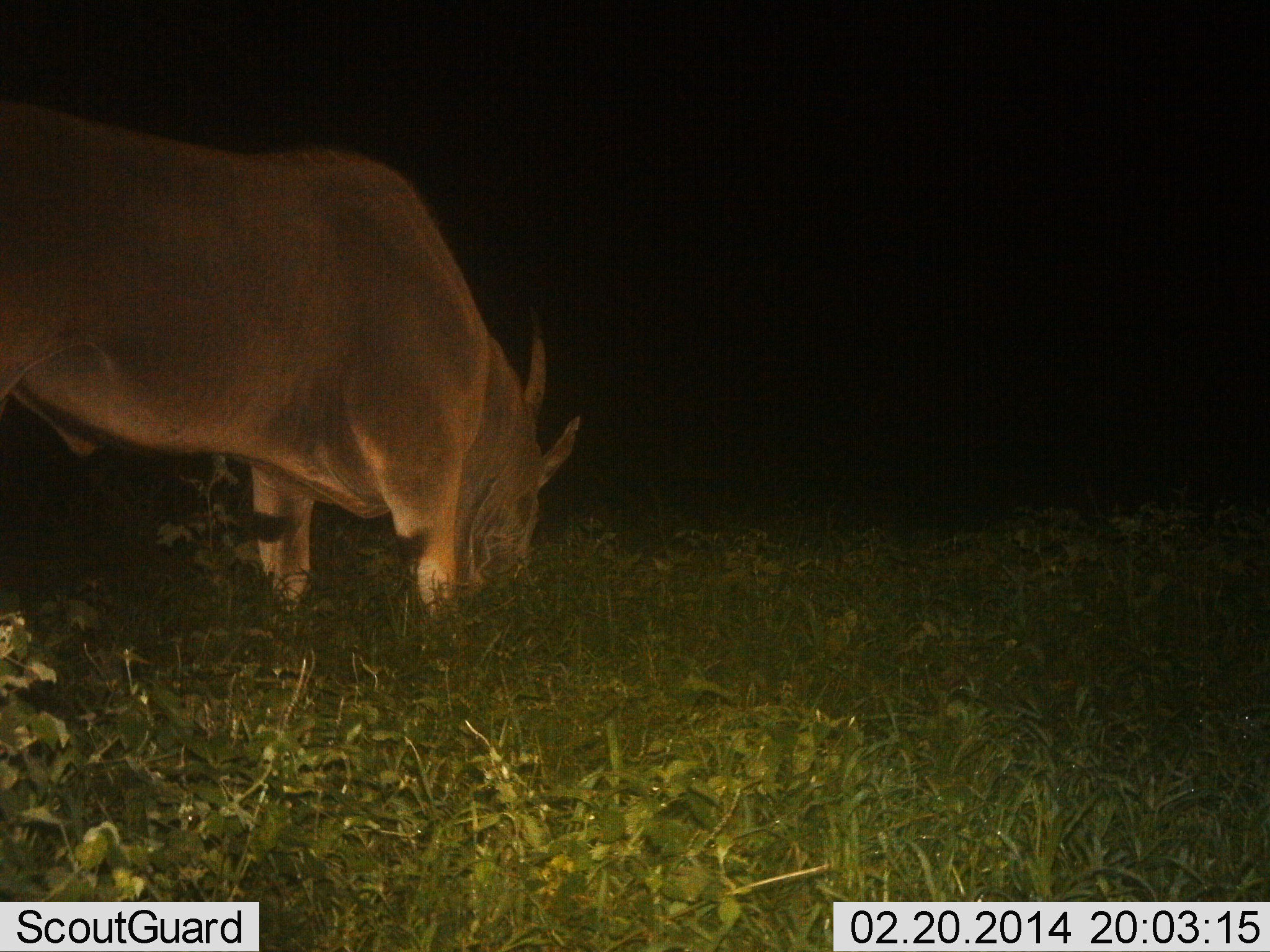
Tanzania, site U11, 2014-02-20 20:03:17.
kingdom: Animalia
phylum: Chordata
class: Mammalia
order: Artiodactyla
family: Bovidae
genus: Tragelaphus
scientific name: Tragelaphus oryx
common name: eland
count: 1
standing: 0%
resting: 0%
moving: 0%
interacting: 0%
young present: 0%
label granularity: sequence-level